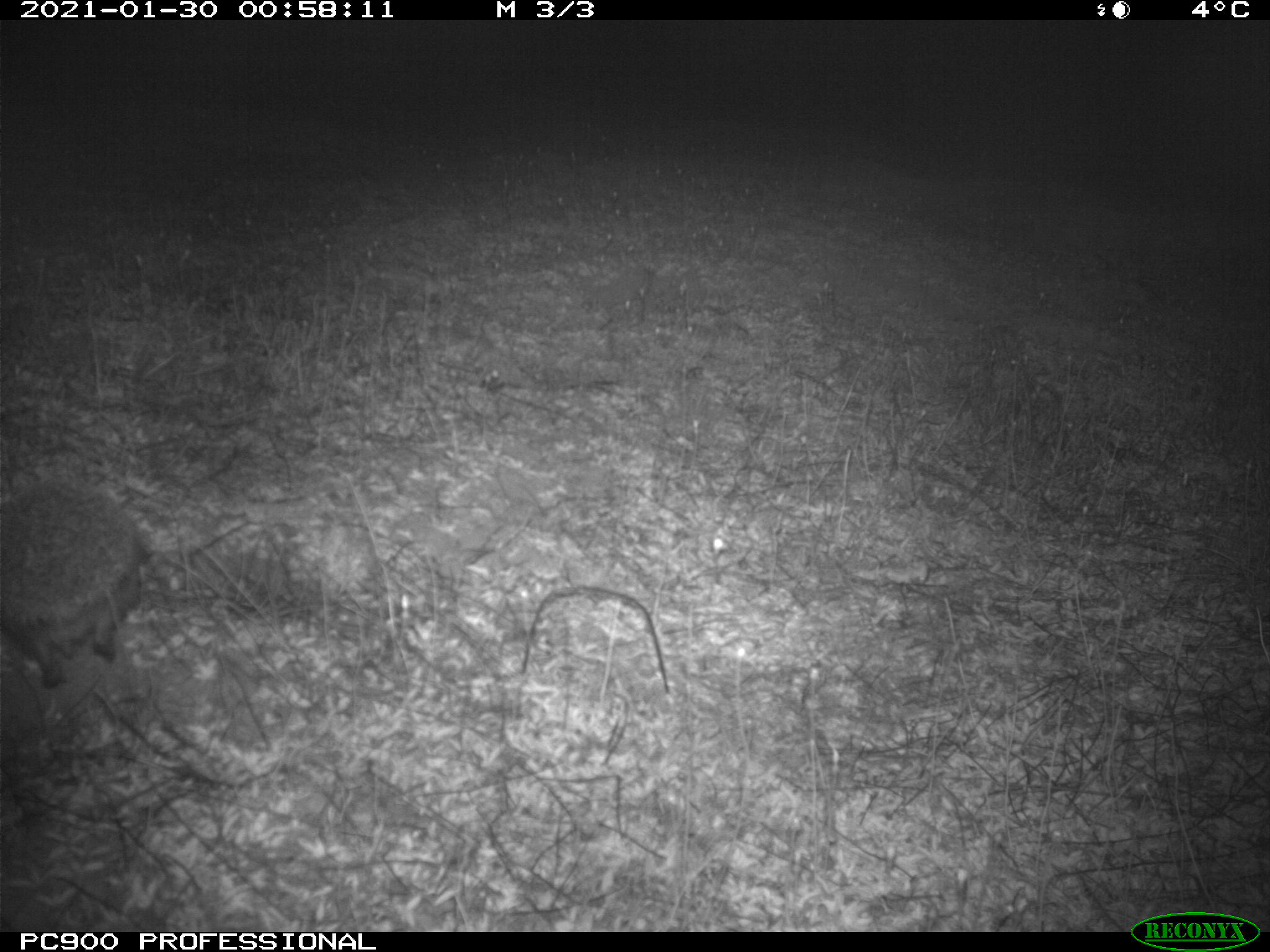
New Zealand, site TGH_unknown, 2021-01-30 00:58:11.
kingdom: Animalia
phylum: Chordata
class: Mammalia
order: Eulipotyphla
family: Erinaceidae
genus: Erinaceus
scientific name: Erinaceus europaeus europaeus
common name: european hedgehog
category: hedgehog